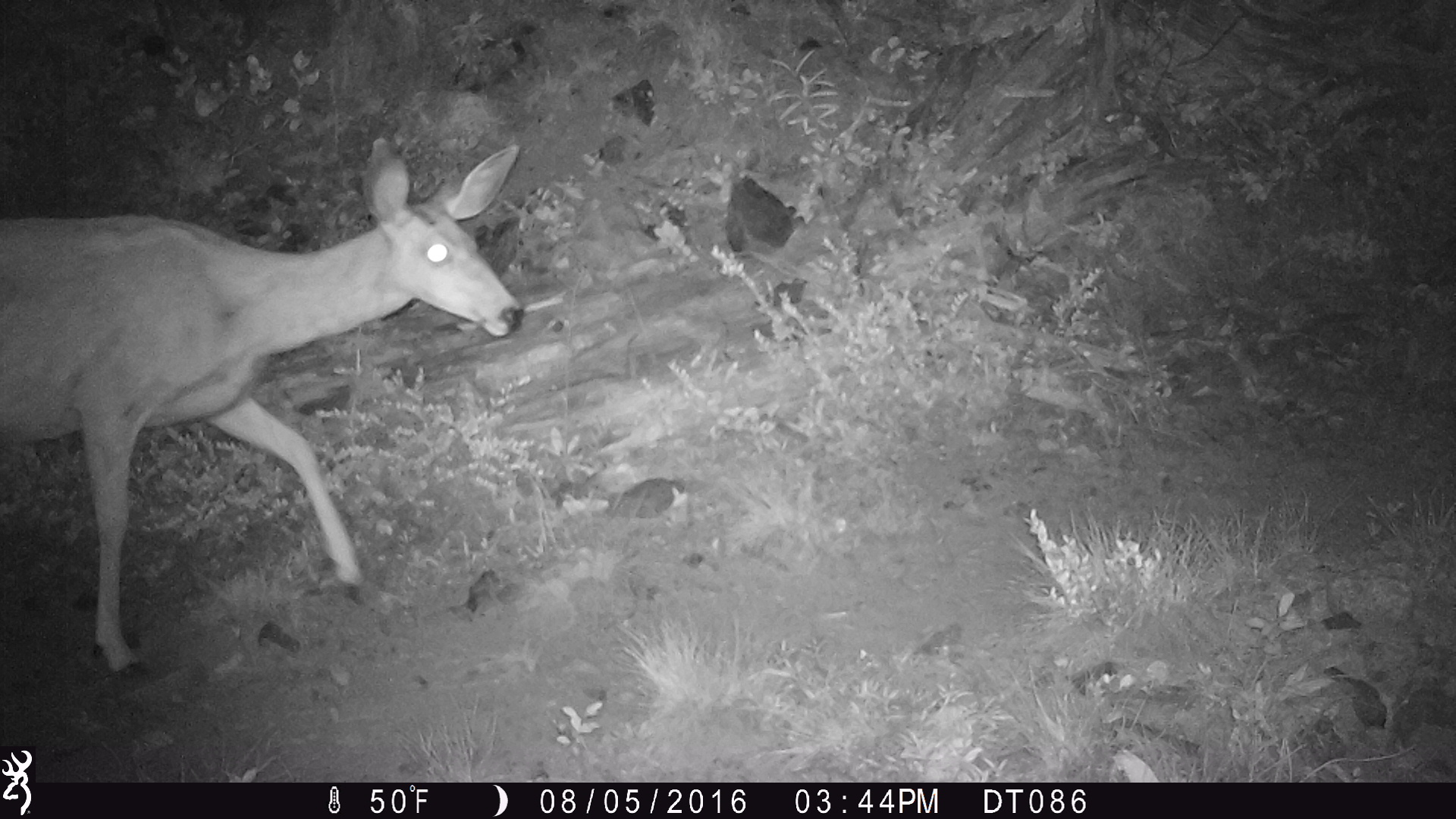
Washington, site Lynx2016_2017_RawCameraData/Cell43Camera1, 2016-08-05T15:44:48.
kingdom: Animalia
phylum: Chordata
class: Mammalia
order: Artiodactyla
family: Cervidae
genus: Odocoileus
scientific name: Odocoileus hemionus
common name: mule deer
Odocoileus hemionus (mule deer). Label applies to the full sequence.